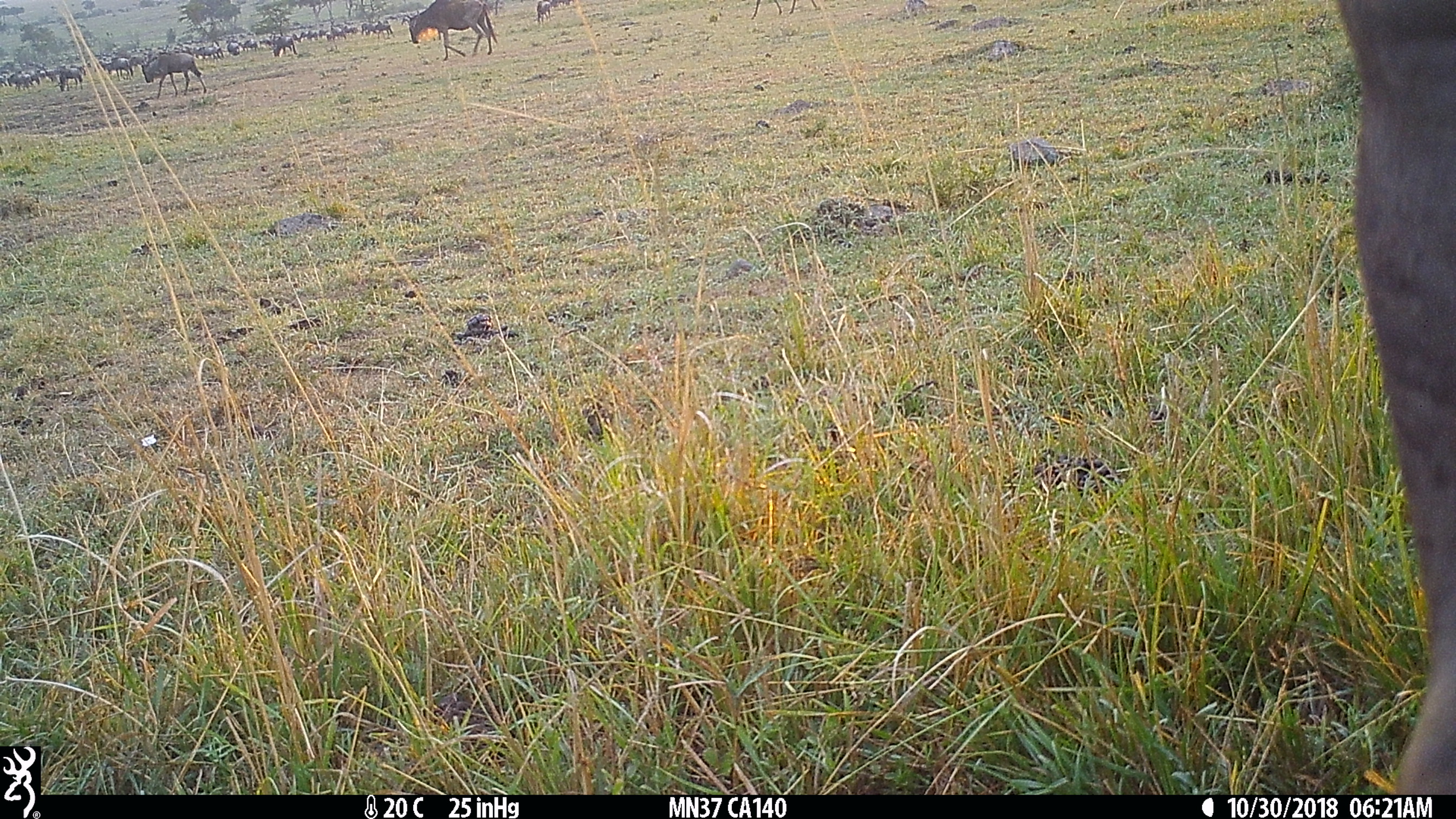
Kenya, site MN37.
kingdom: Animalia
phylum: Chordata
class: Mammalia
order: Artiodactyla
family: Bovidae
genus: Connochaetes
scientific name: Connochaetes taurinus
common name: blue wildebeest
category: wildebeest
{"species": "wildebeest (blue wildebeest) (Connochaetes taurinus)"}